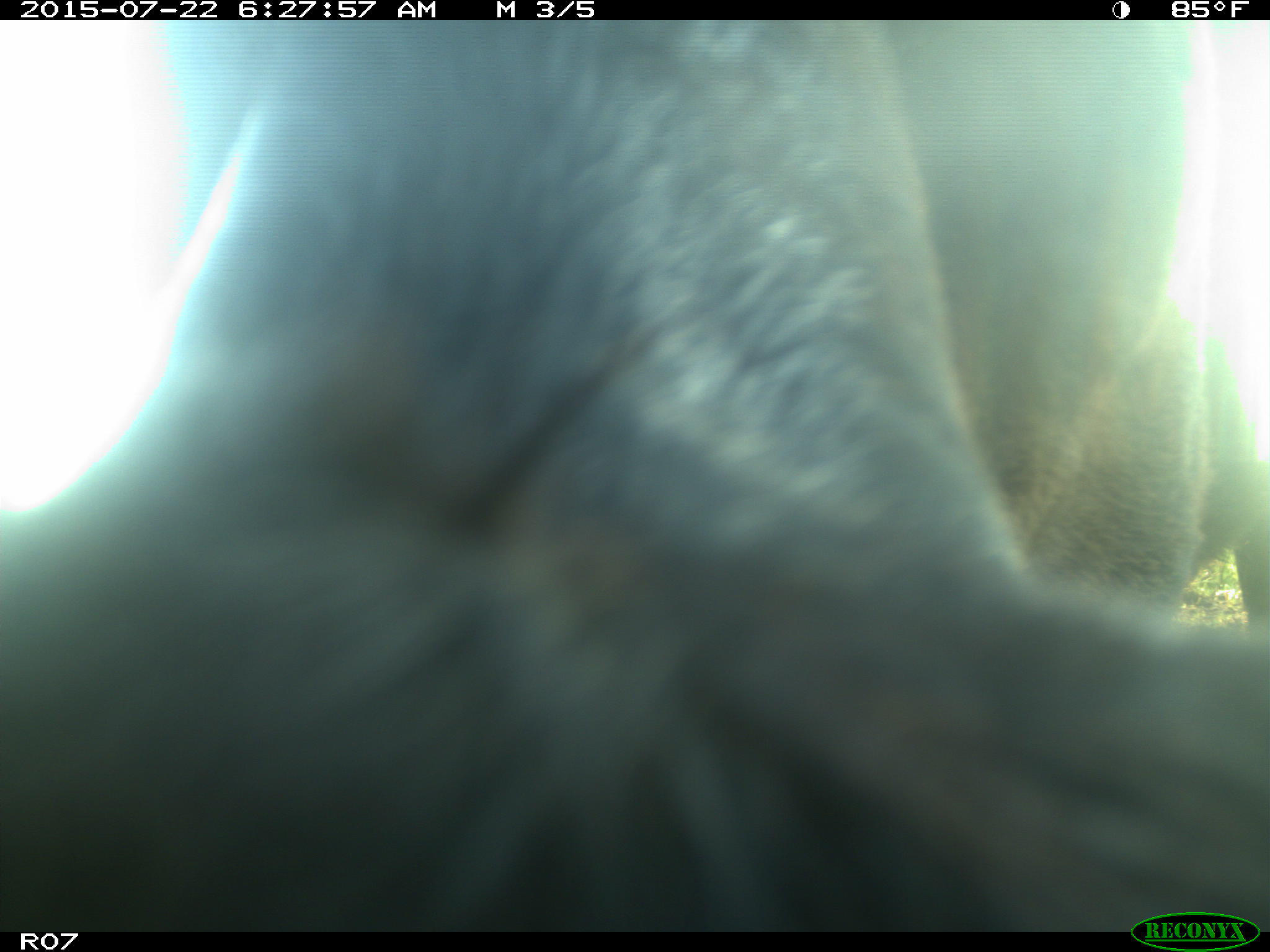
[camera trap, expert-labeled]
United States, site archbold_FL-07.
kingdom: Animalia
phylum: Chordata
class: Mammalia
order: Artiodactyla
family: Bovidae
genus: Bos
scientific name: Bos taurus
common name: domestic cow